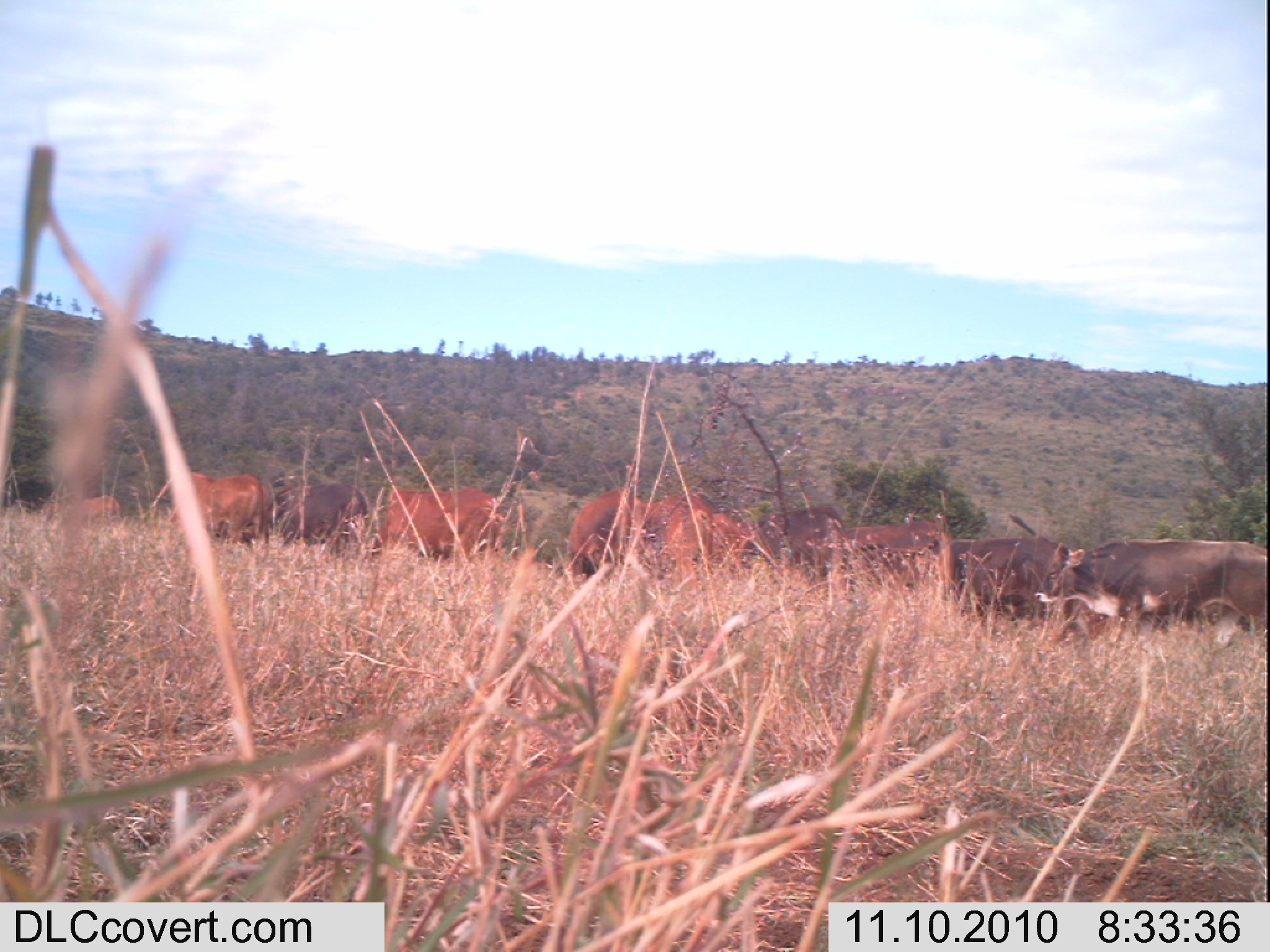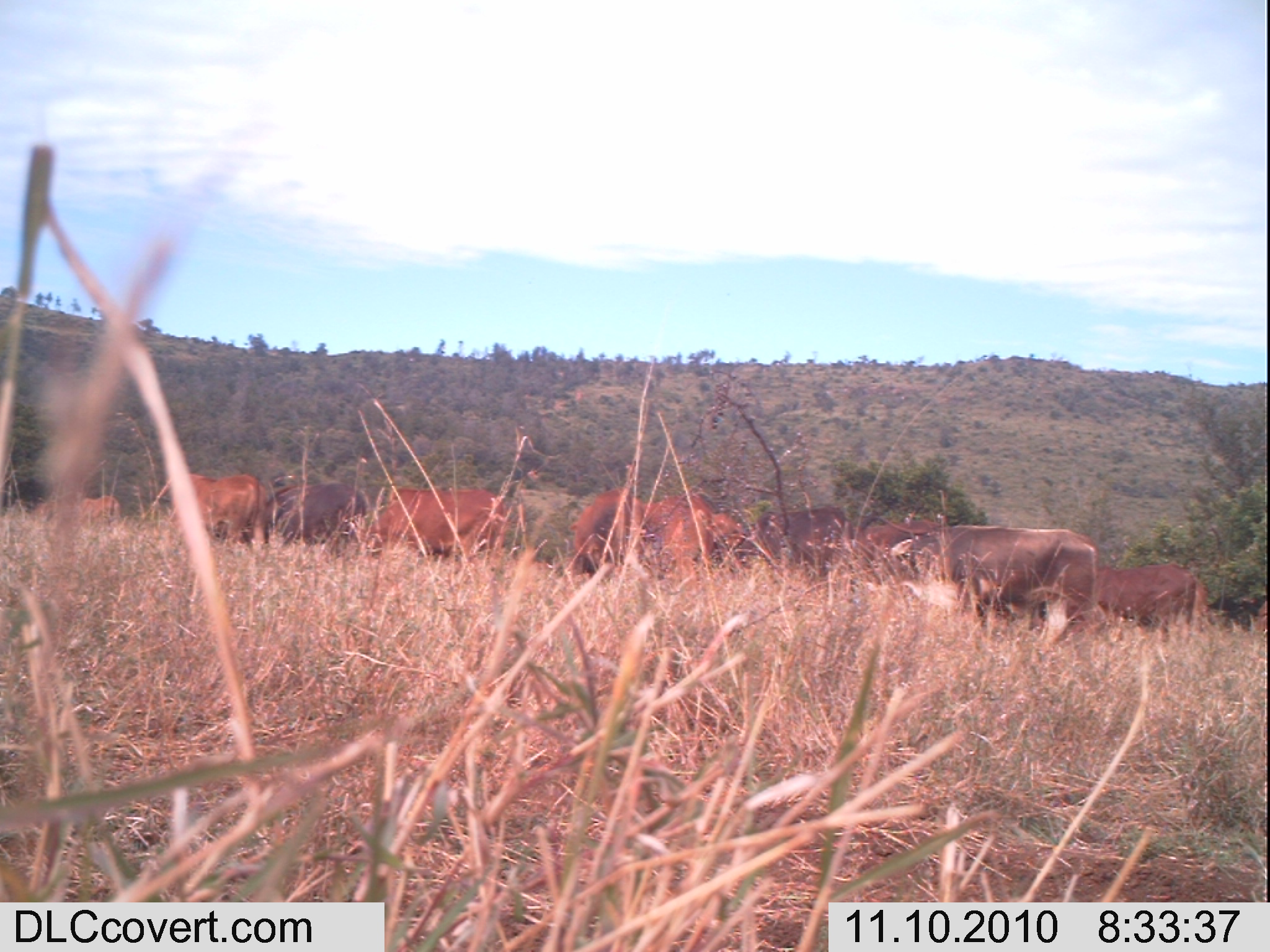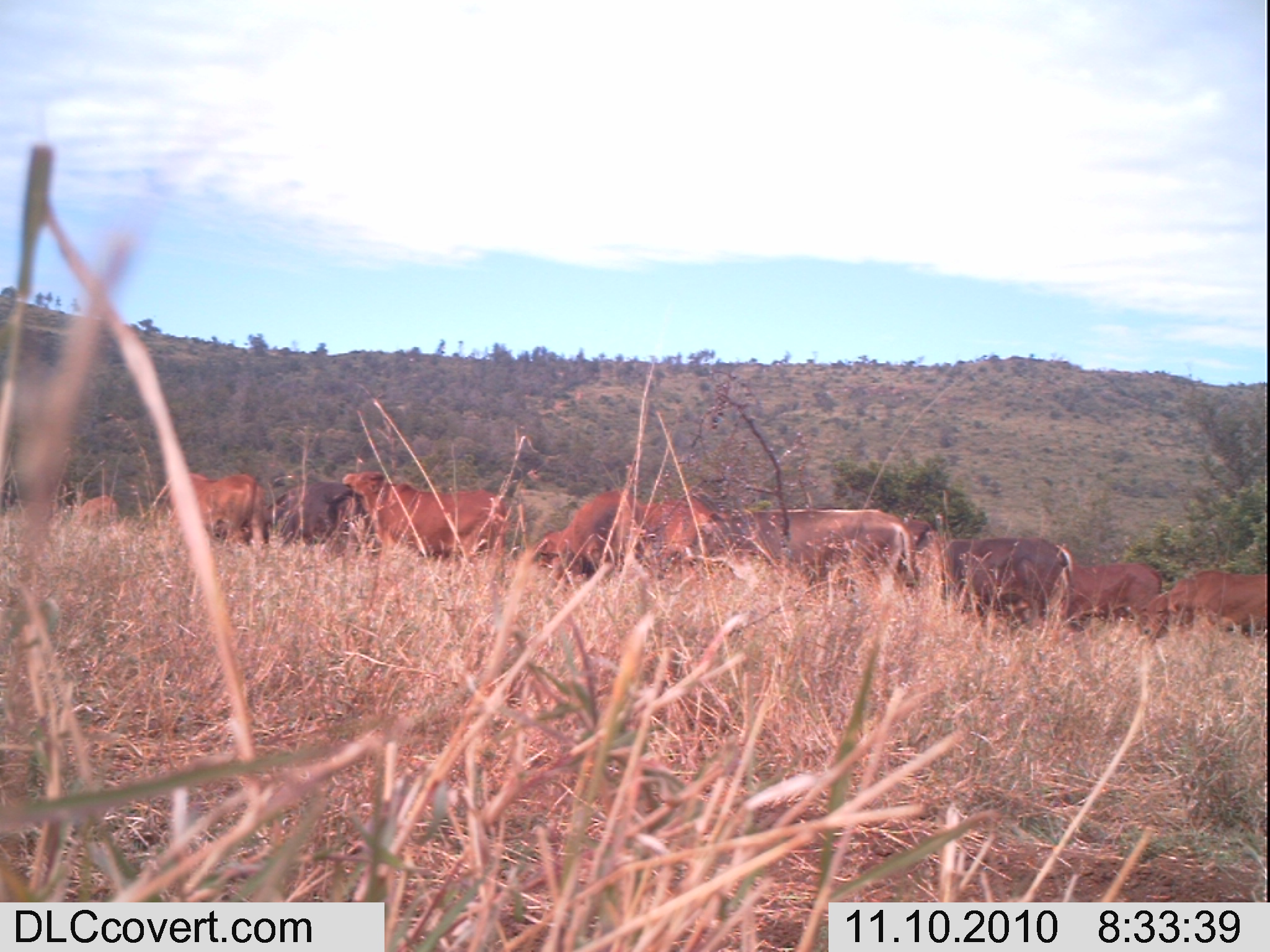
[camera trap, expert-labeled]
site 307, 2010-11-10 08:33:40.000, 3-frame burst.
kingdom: Animalia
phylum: Chordata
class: Mammalia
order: Artiodactyla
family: Bovidae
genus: Bos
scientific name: Bos taurus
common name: domestic cattle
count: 9